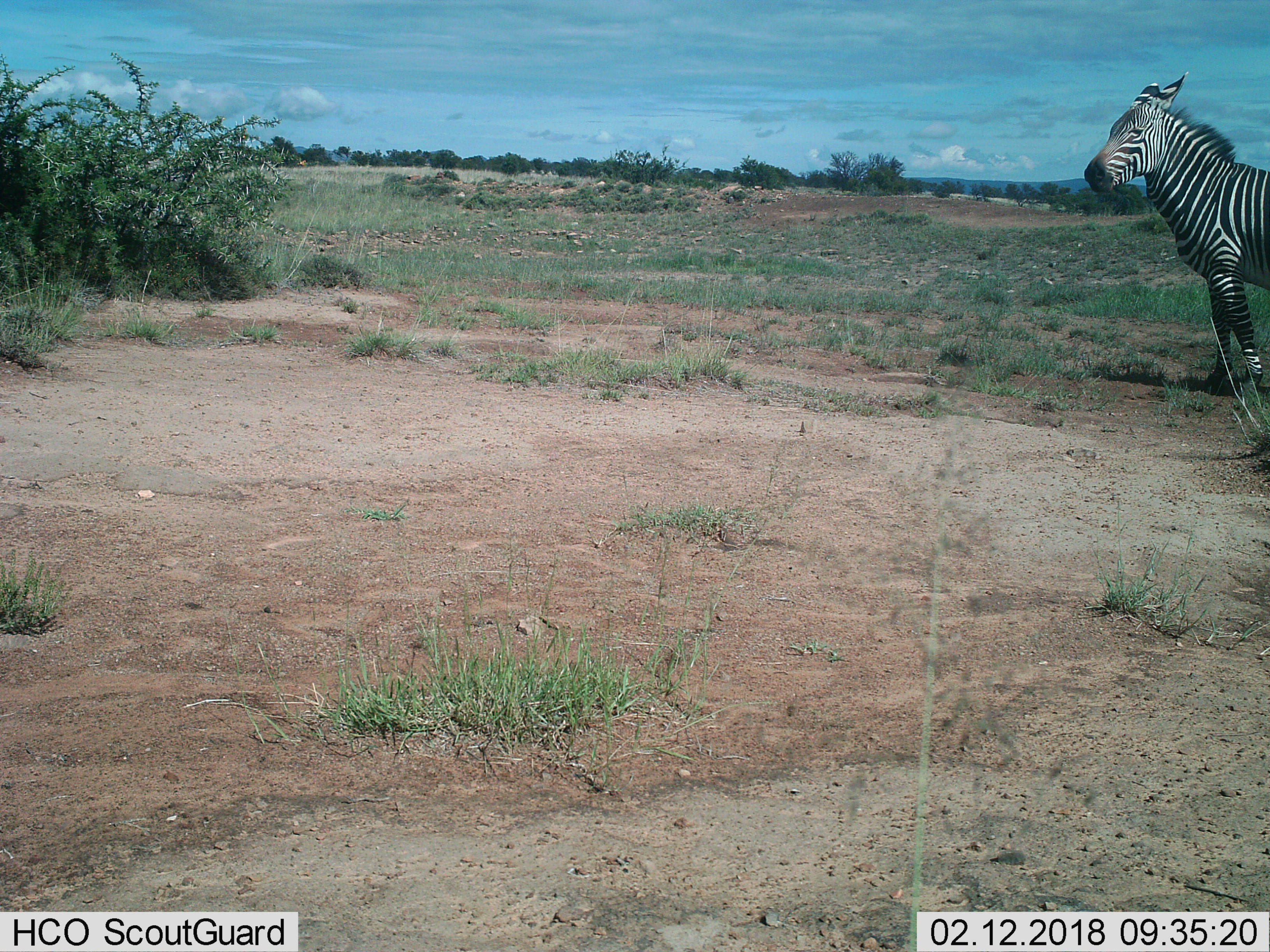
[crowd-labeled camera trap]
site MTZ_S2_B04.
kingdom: Animalia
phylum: Chordata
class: Mammalia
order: Perissodactyla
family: Equidae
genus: Equus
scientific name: Equus zebra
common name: mountain zebra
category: zebramountain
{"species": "zebramountain (mountain zebra) (Equus zebra)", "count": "1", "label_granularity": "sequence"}